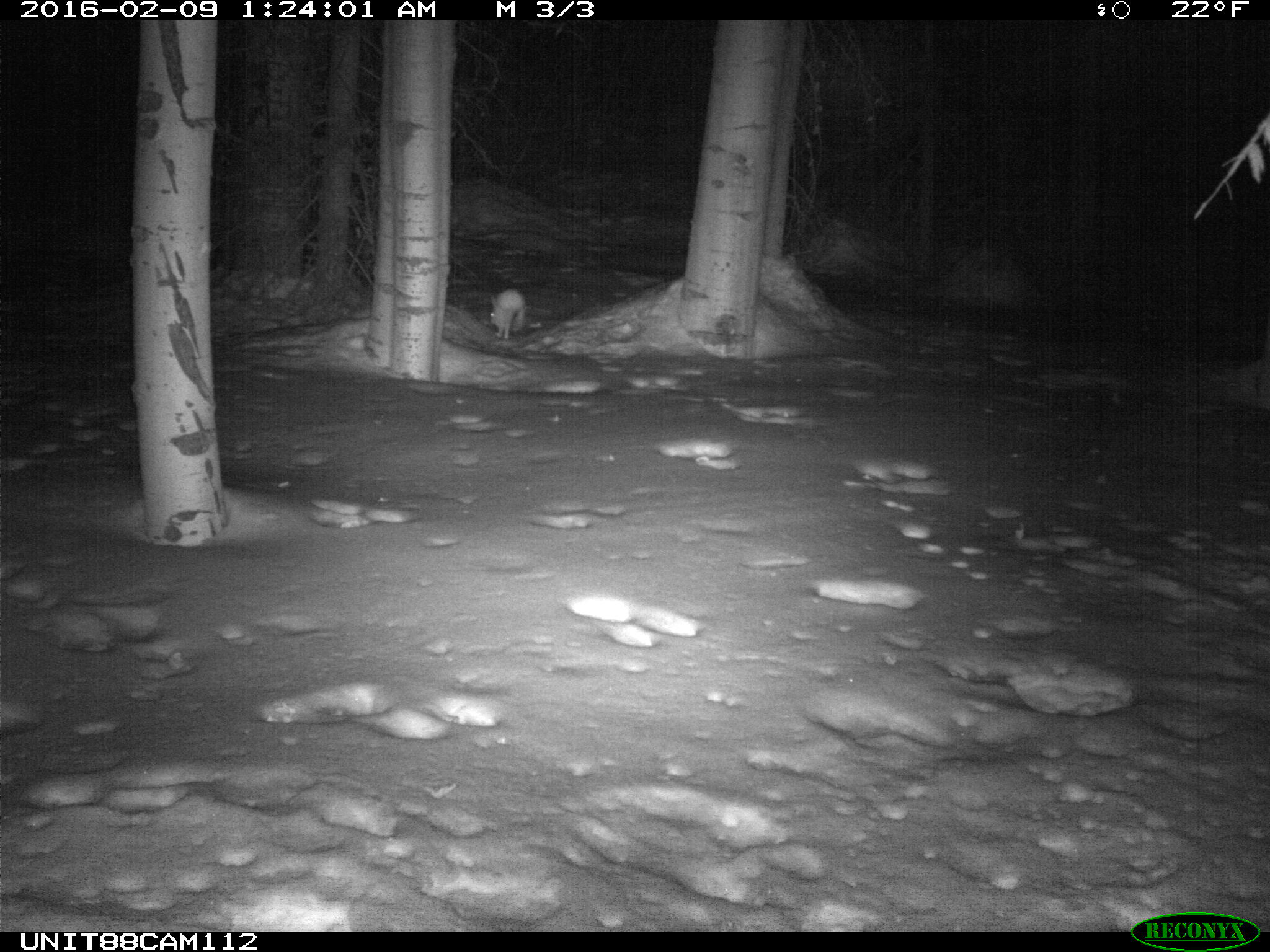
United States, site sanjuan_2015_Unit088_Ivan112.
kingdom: Animalia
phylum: Chordata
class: Mammalia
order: Lagomorpha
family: Leporidae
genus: Lepus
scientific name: Lepus americanus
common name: snowshoe hare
Lepus americanus (snowshoe hare).